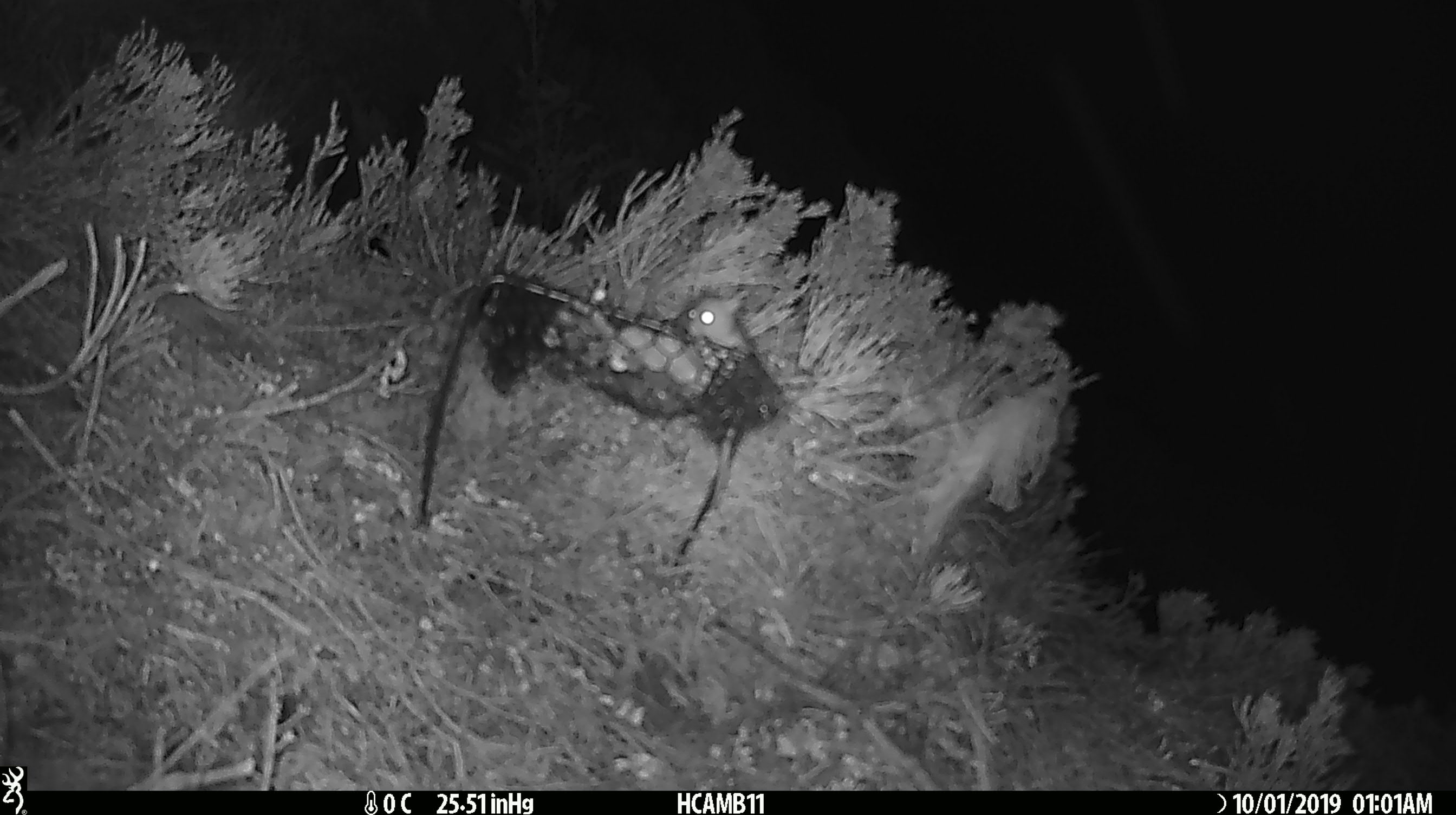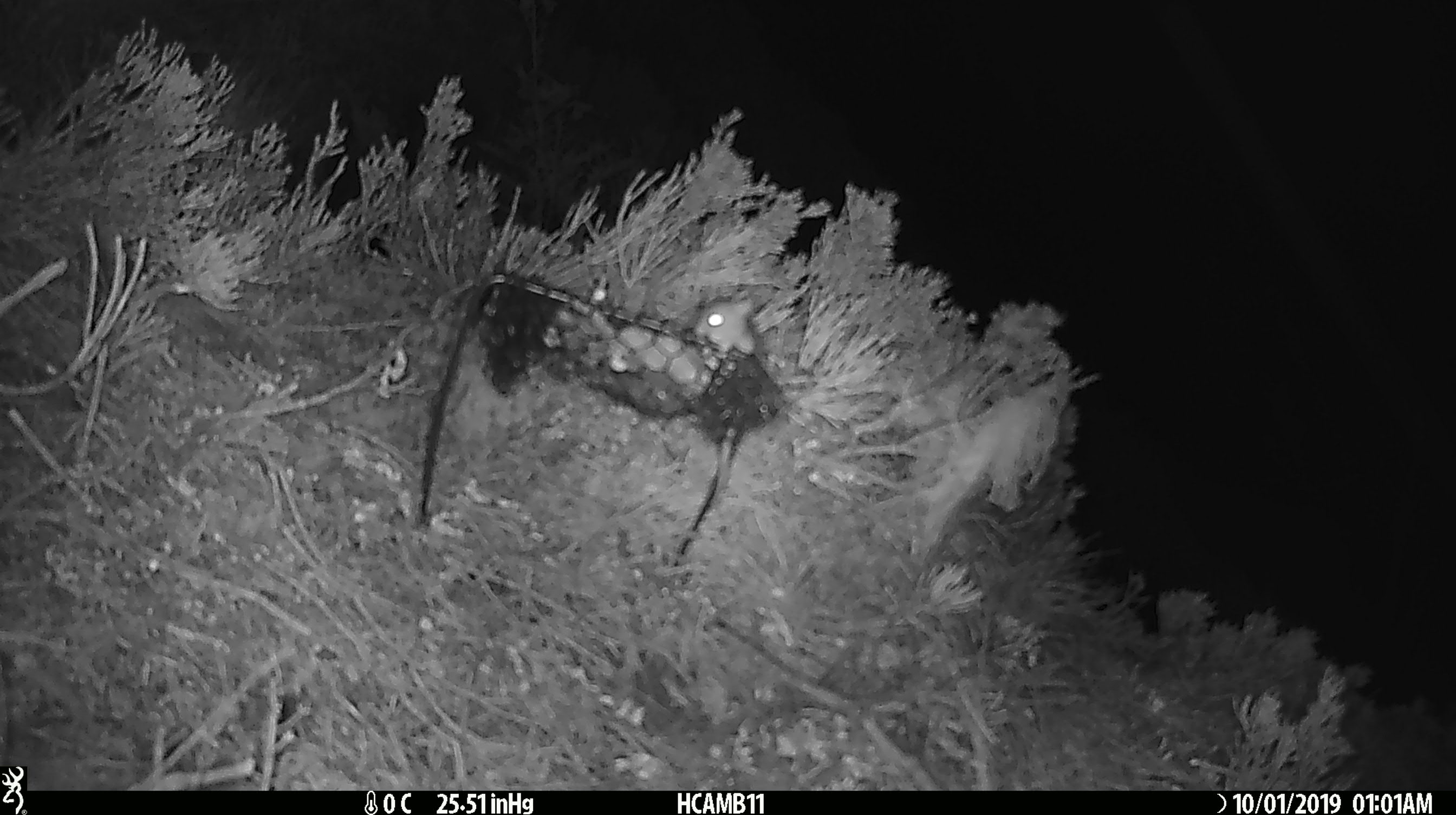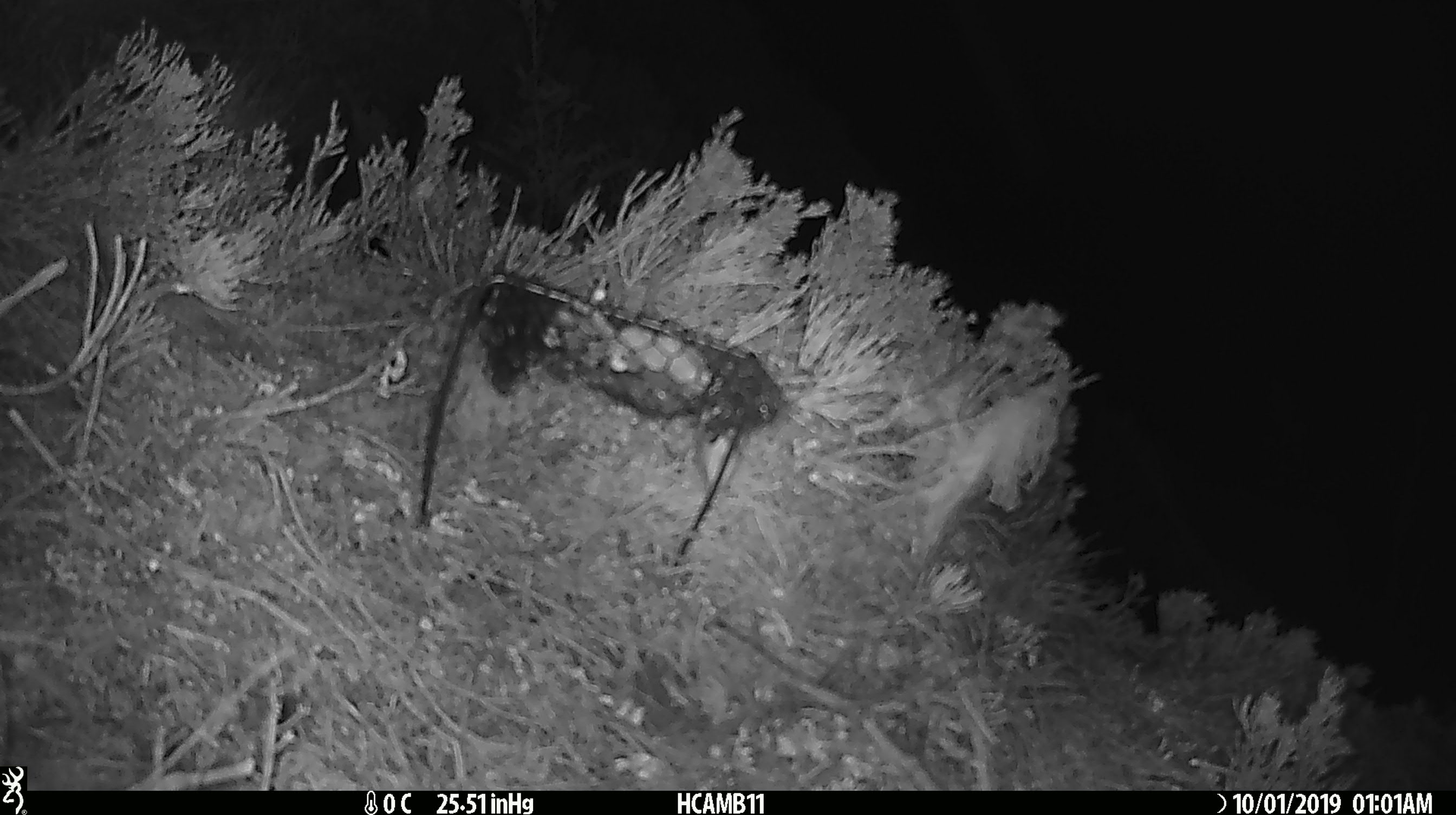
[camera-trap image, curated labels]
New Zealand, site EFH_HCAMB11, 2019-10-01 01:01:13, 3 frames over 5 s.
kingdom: Animalia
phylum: Chordata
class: Mammalia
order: Rodentia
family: Muridae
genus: Mus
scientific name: Mus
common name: mouse